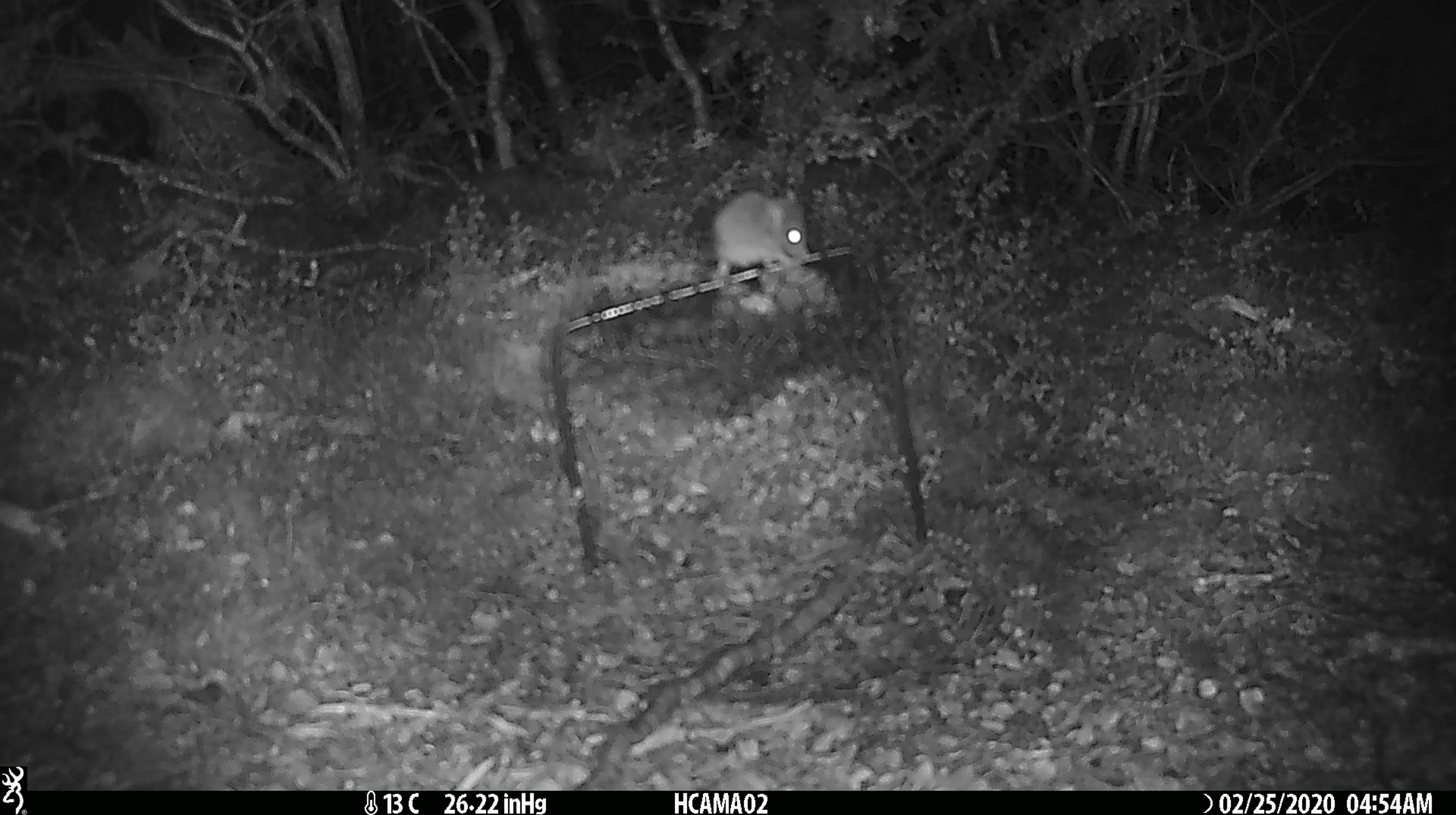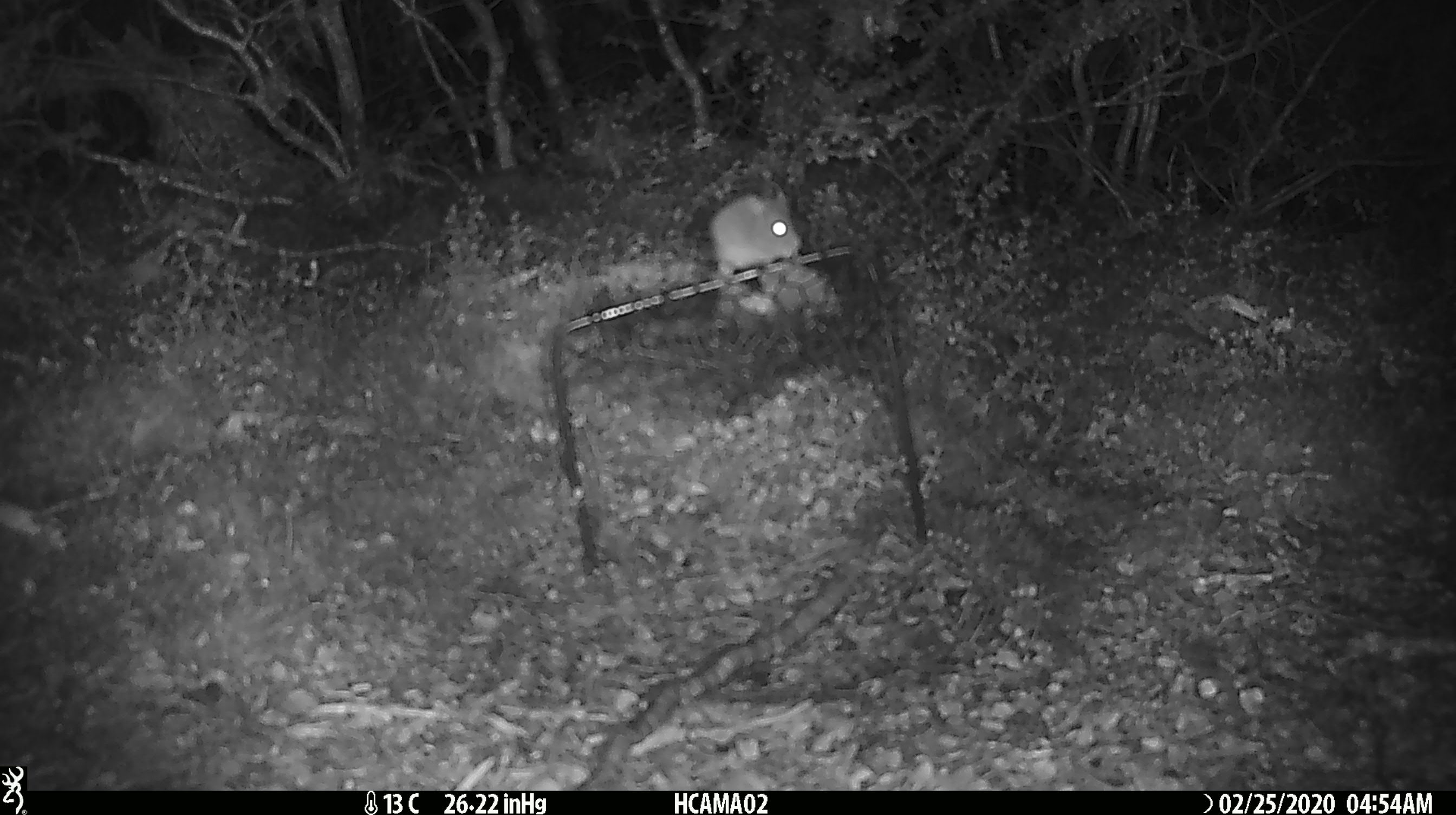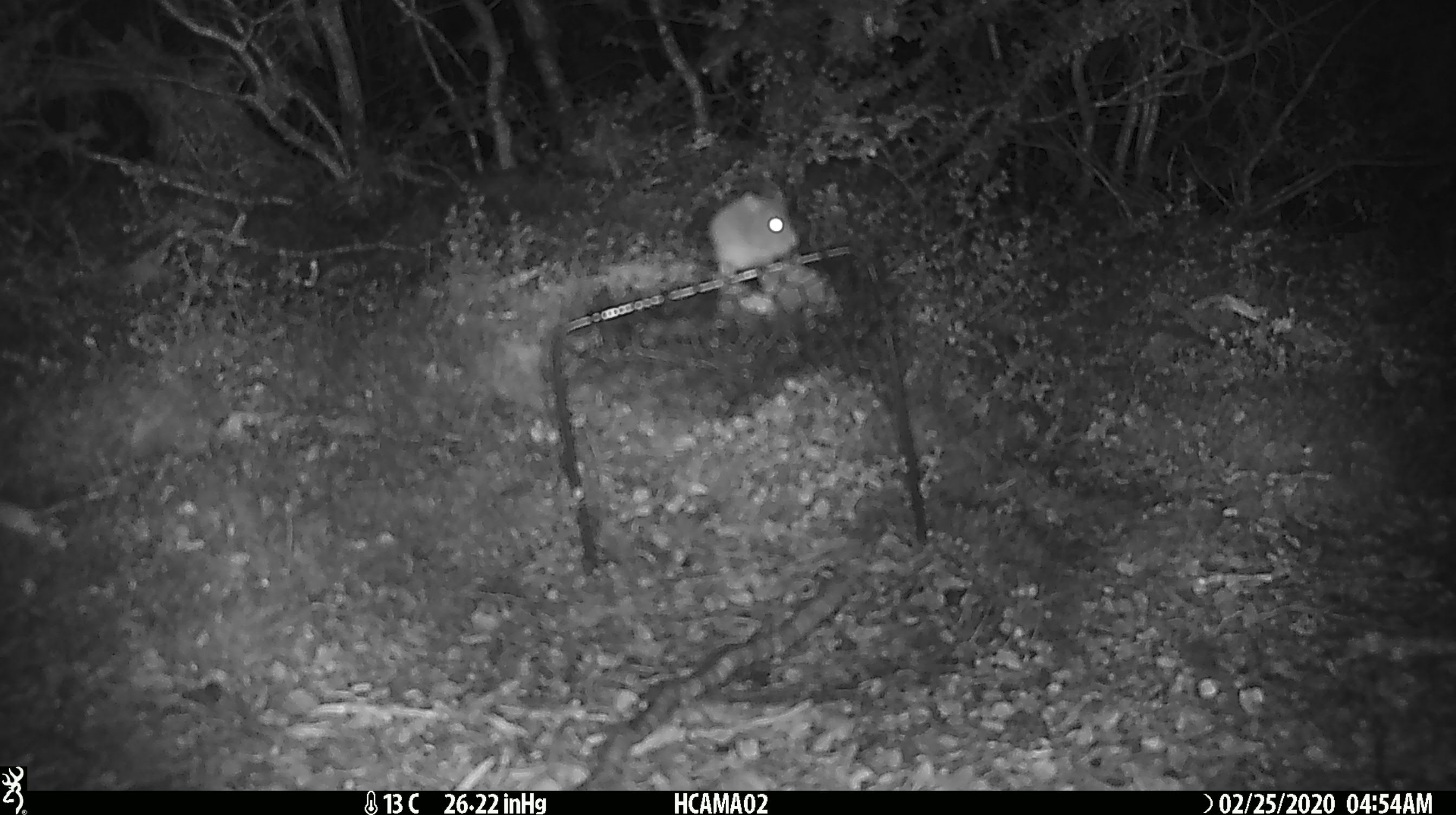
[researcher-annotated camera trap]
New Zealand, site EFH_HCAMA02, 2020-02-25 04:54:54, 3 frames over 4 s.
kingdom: Animalia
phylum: Chordata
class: Mammalia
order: Rodentia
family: Muridae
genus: Mus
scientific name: Mus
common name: mouse